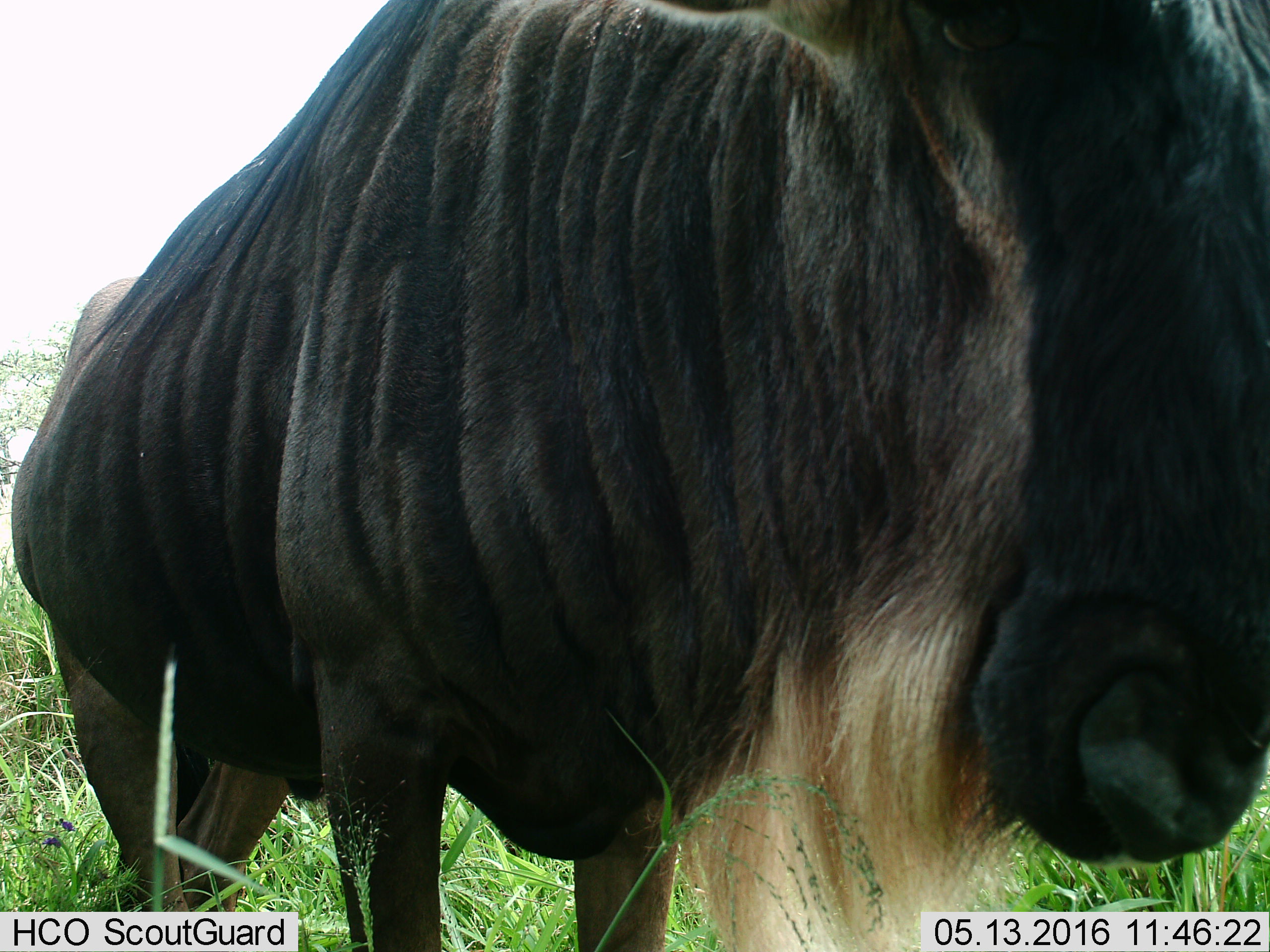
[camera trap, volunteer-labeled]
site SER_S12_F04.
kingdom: Animalia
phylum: Chordata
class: Mammalia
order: Artiodactyla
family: Bovidae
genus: Connochaetes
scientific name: Connochaetes taurinus taurinus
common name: blue wildebeest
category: wildebeestblue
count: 1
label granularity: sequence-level